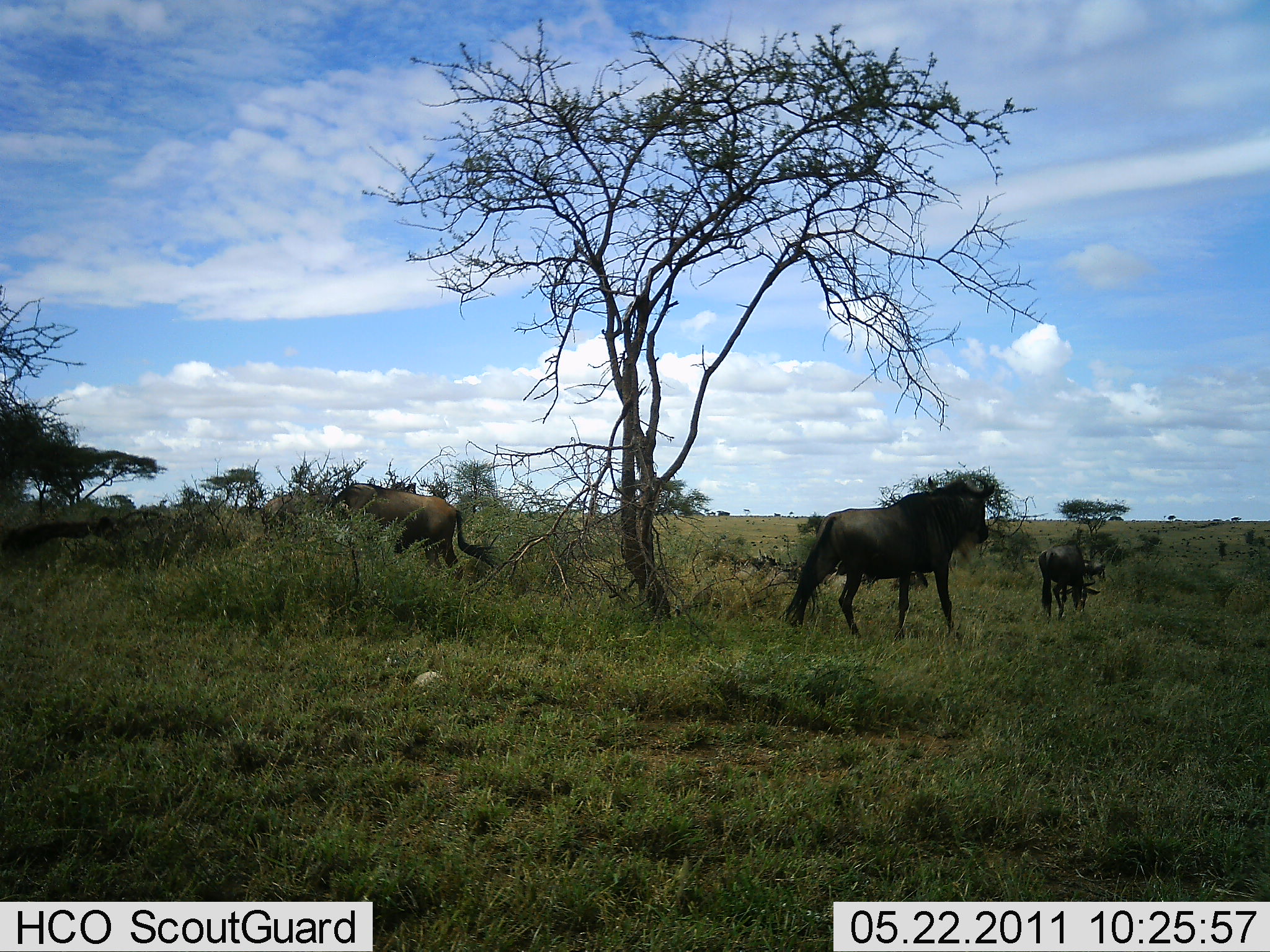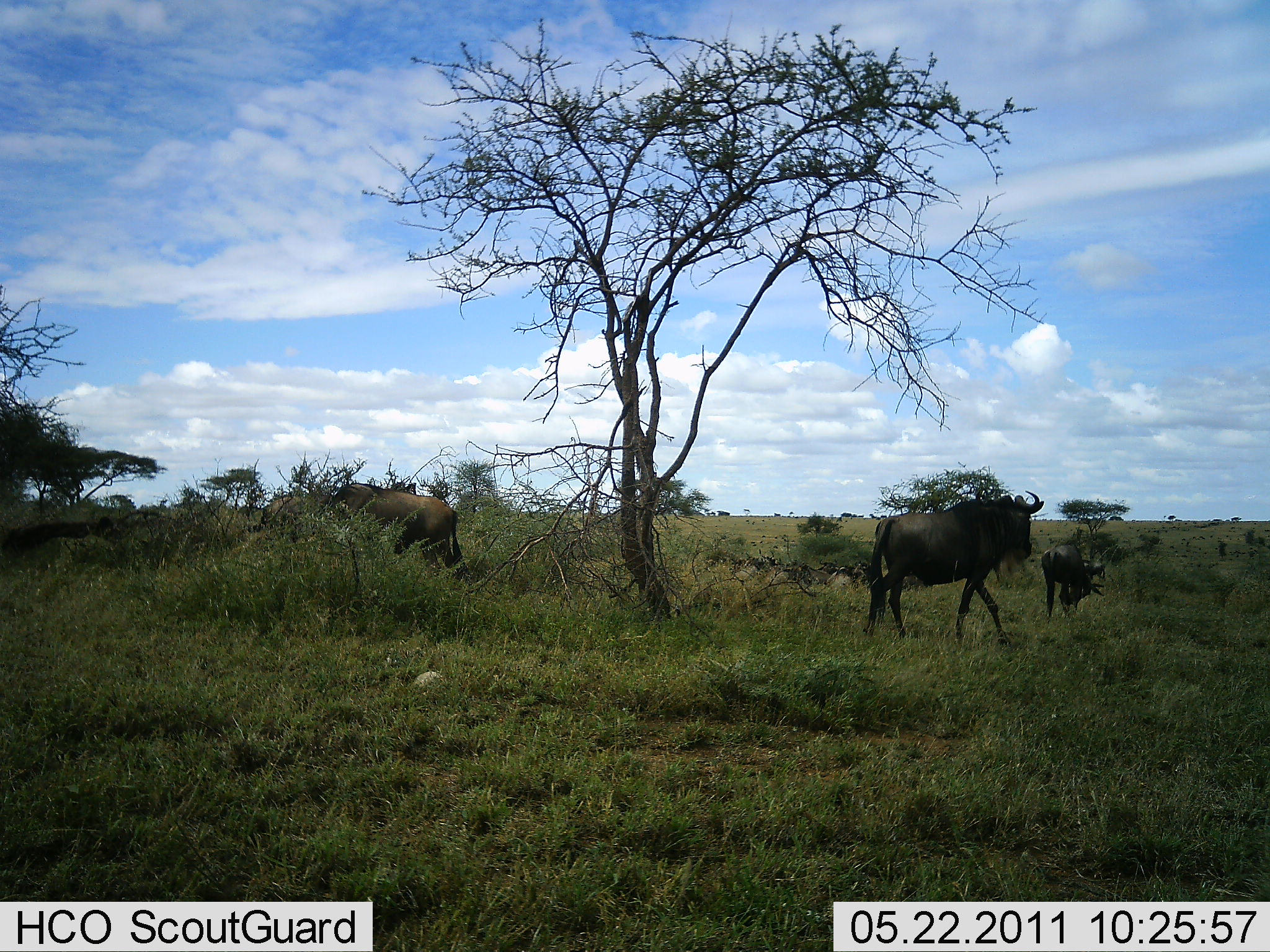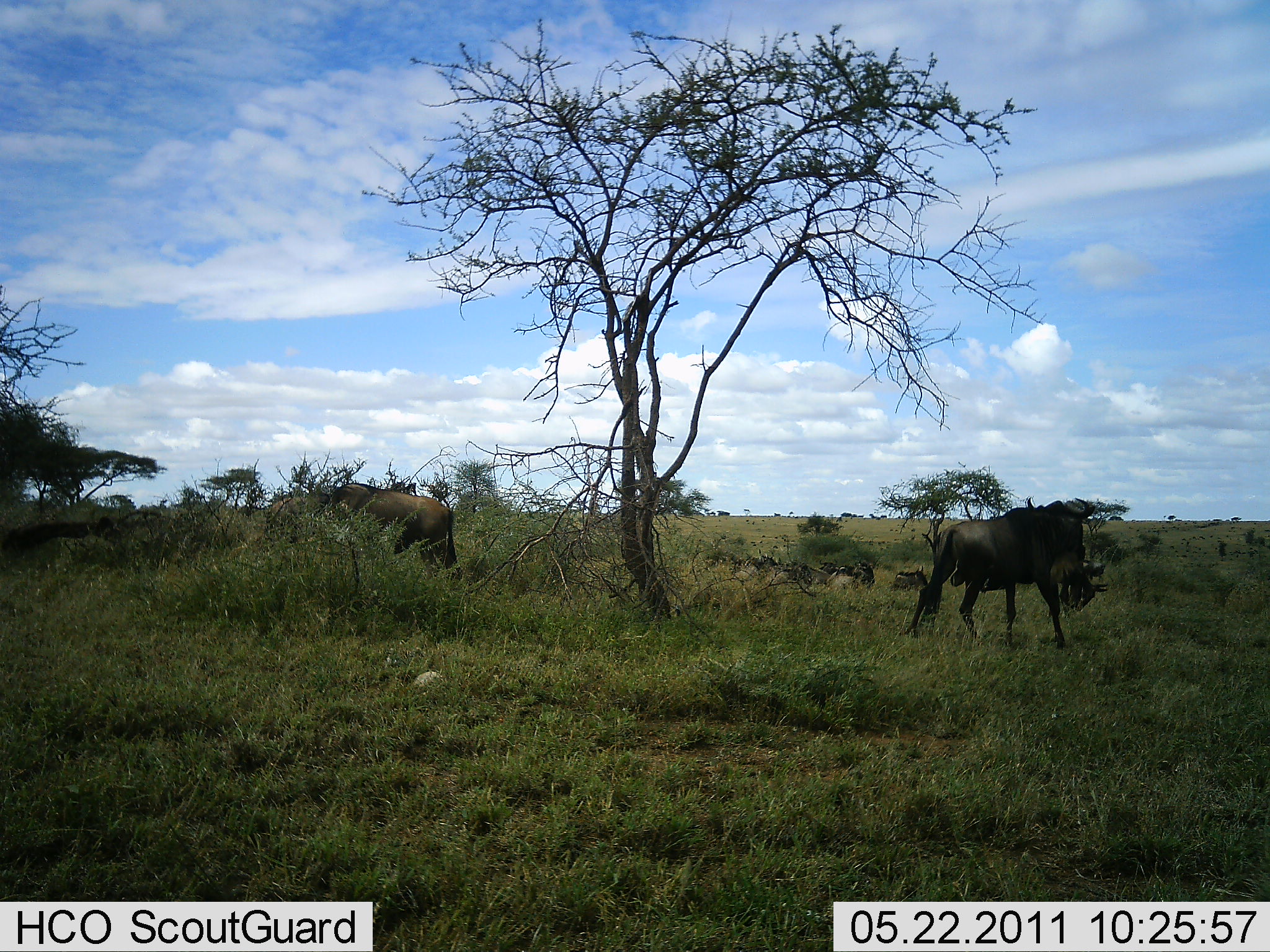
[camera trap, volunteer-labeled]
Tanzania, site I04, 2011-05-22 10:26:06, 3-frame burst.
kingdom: Animalia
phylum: Chordata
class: Mammalia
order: Artiodactyla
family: Bovidae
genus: Connochaetes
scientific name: Connochaetes taurinus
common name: blue wildebeest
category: wildebeest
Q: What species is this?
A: Wildebeest (blue wildebeest) (Connochaetes taurinus).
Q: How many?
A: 4.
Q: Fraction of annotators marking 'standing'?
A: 30%.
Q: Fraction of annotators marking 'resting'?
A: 0%.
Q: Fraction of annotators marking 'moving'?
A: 70%.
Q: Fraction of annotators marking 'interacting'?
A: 0%.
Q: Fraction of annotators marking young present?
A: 10%.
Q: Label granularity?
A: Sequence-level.